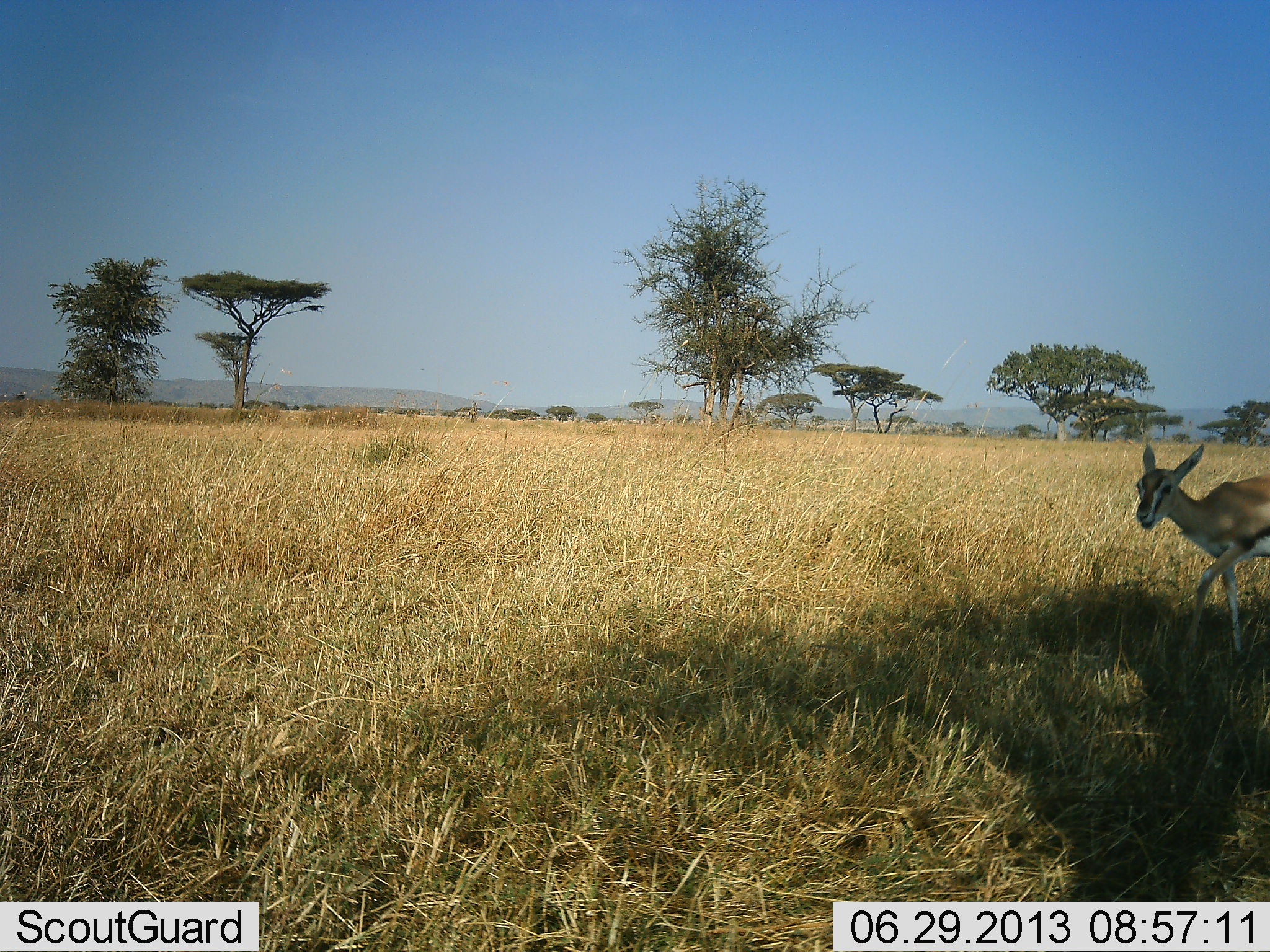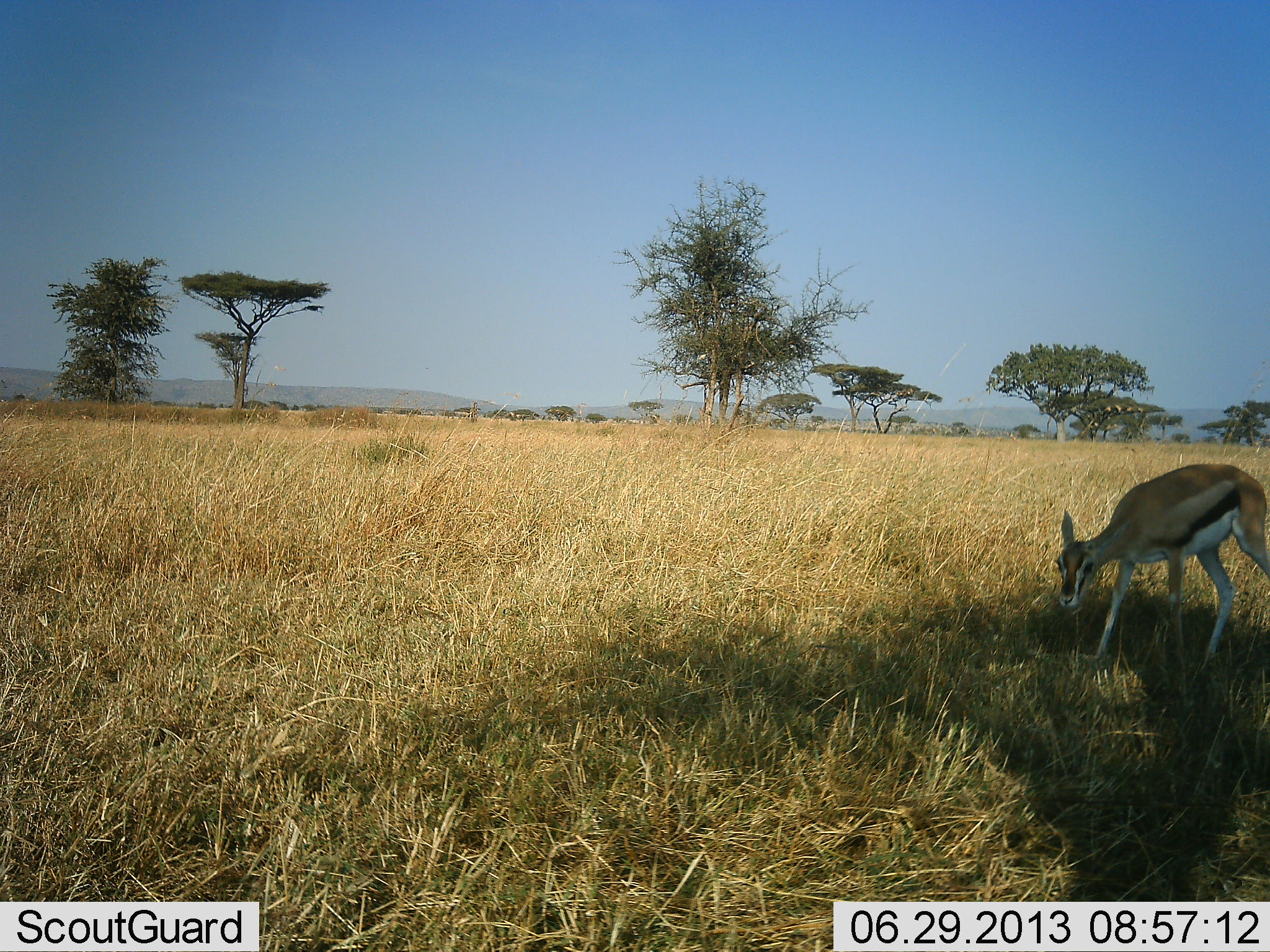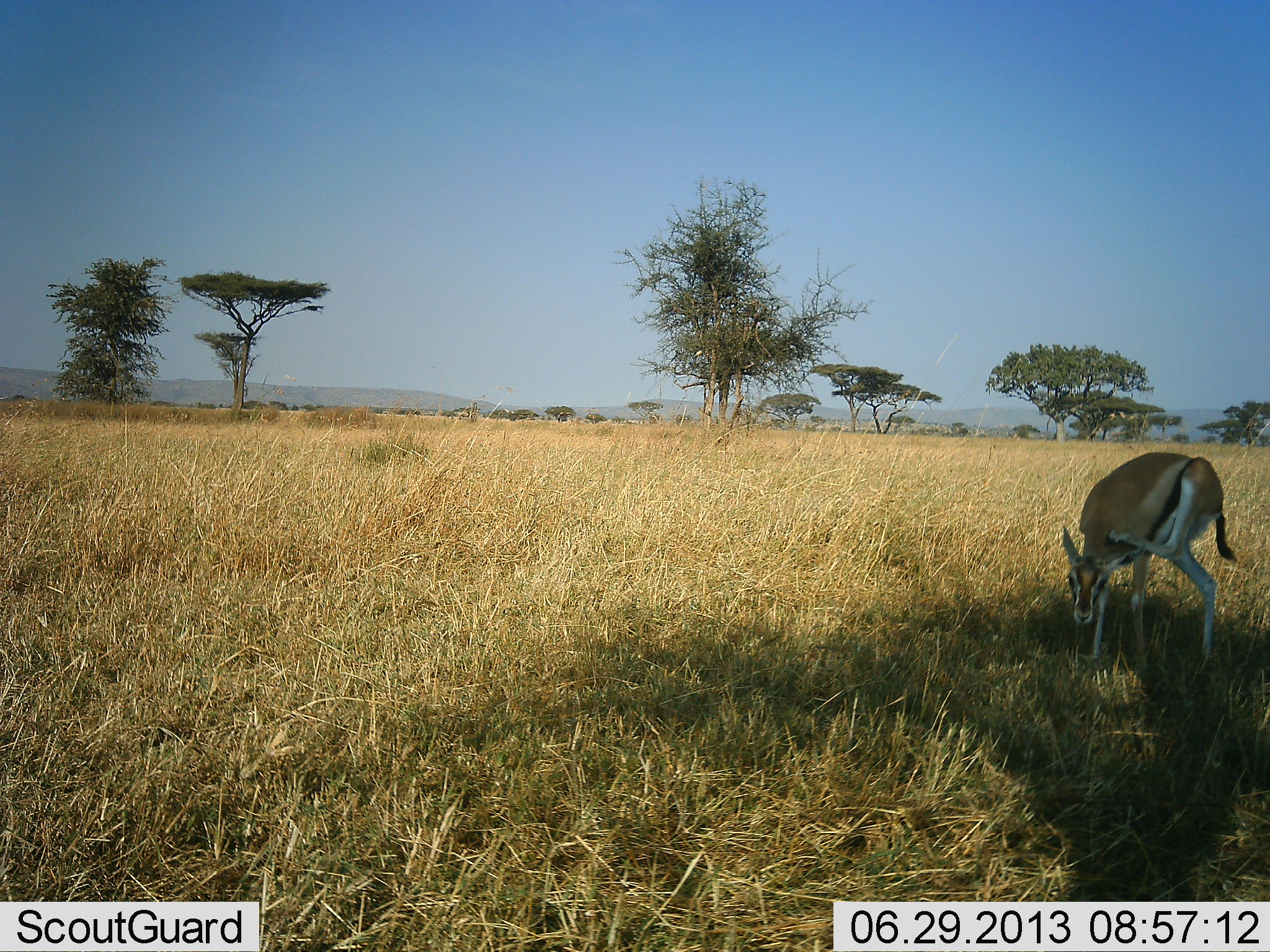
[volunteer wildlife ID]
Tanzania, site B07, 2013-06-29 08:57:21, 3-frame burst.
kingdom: Animalia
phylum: Chordata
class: Mammalia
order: Artiodactyla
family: Bovidae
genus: Eudorcas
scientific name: Eudorcas thomsonii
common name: thomson's gazelle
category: gazellethomsons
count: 1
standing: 29%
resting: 0%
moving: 54%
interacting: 4%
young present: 11%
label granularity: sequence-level